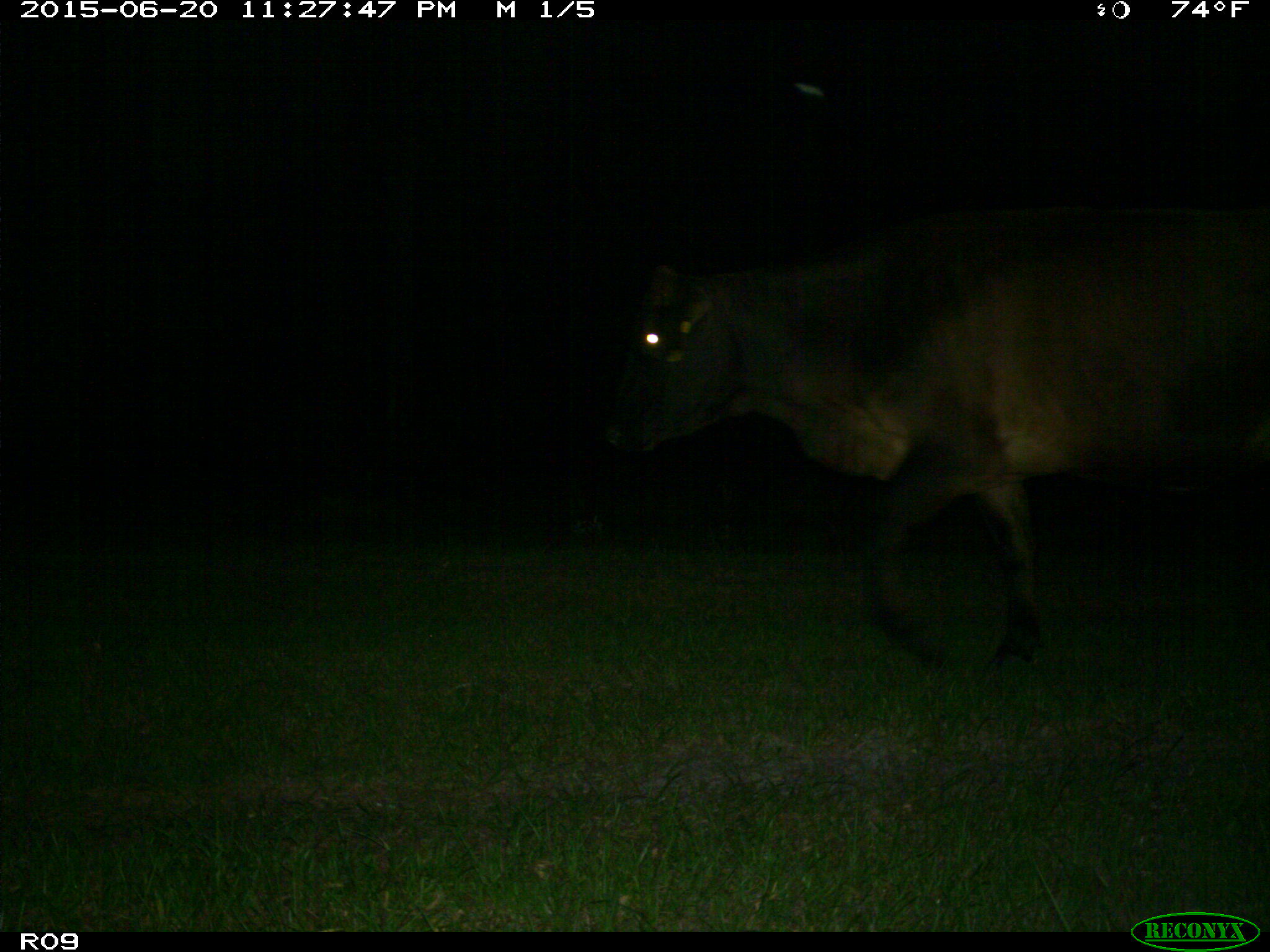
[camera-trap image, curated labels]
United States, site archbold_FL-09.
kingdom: Animalia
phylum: Chordata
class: Mammalia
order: Artiodactyla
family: Bovidae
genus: Bos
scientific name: Bos taurus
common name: domestic cow